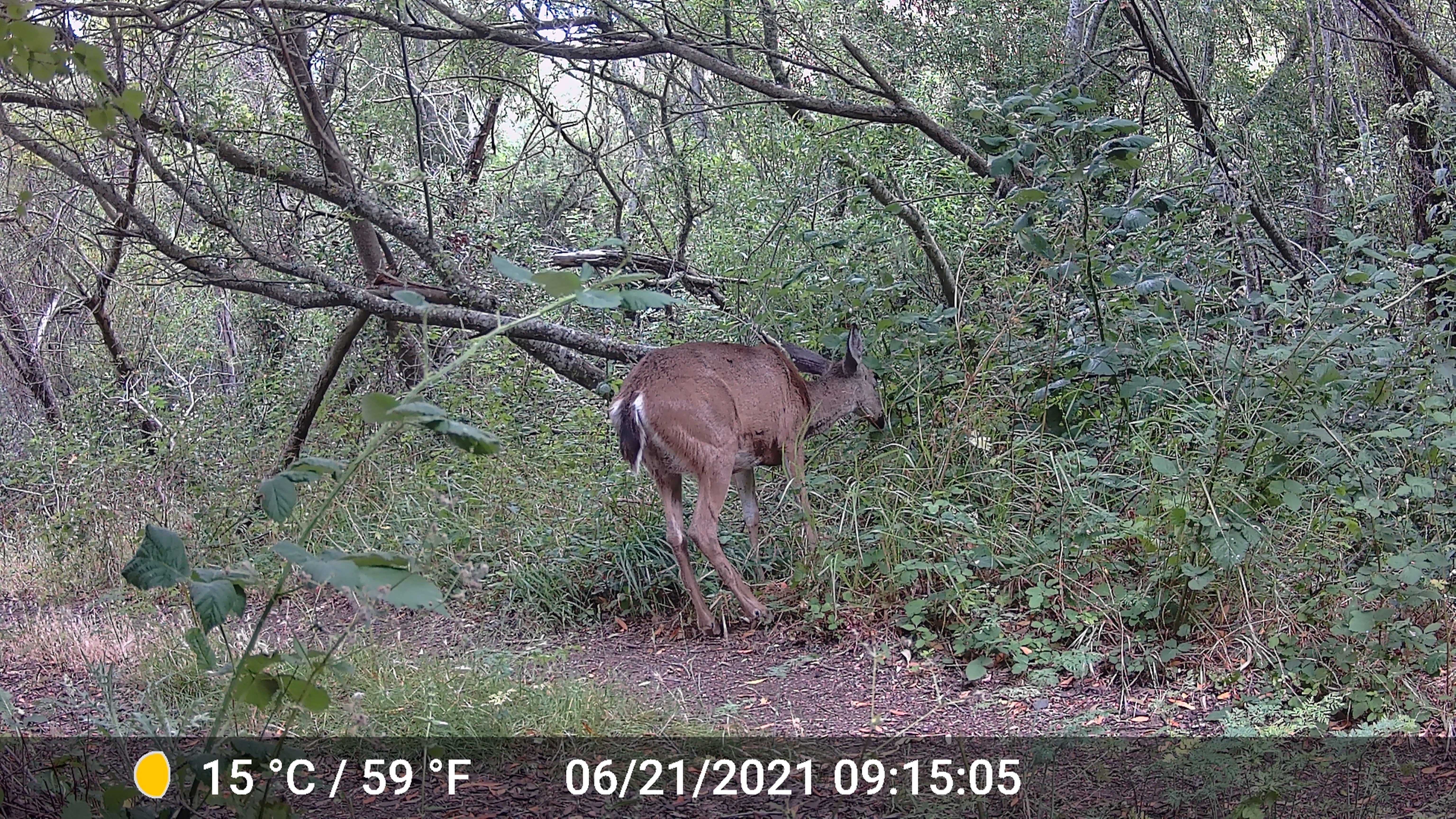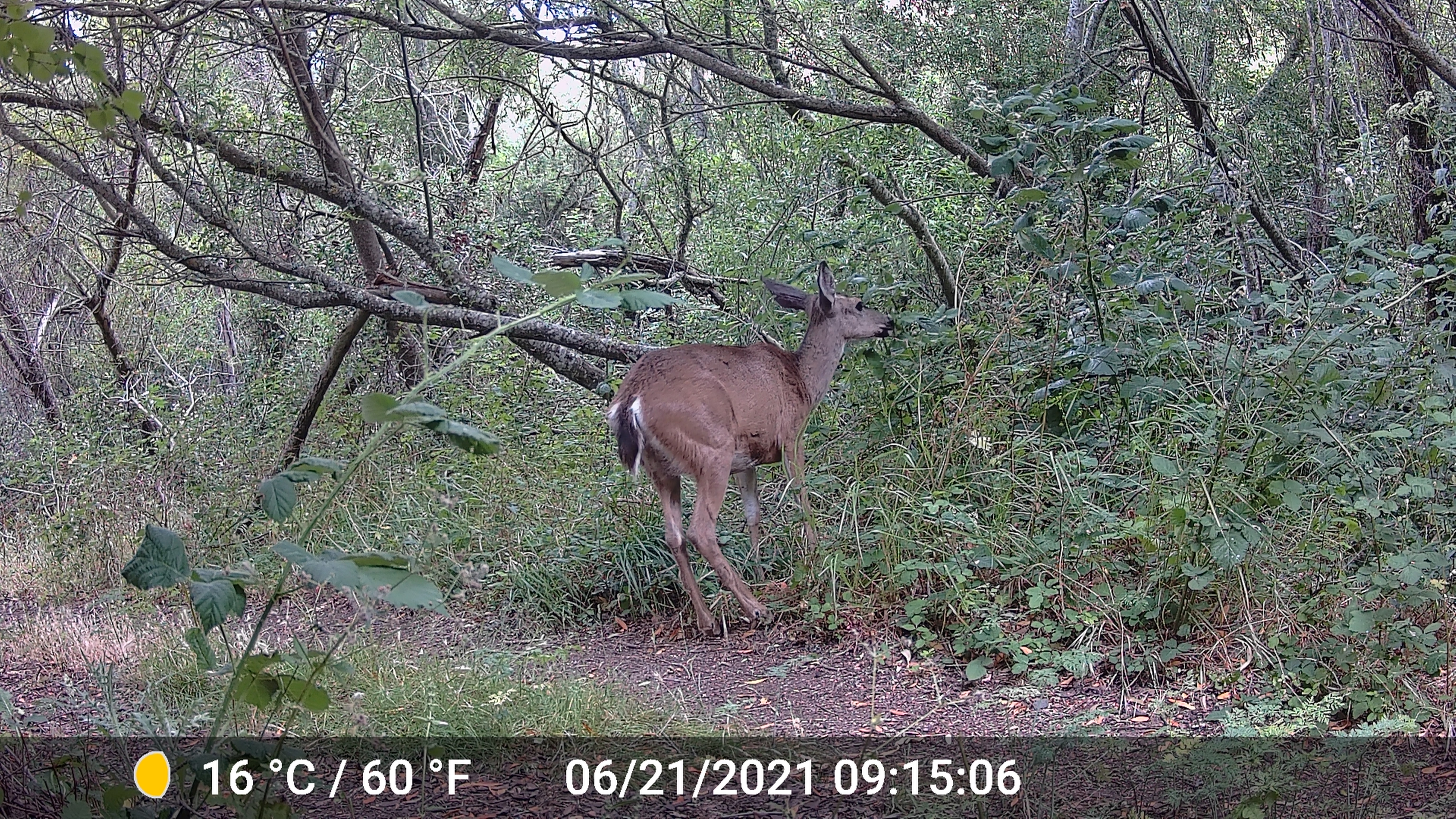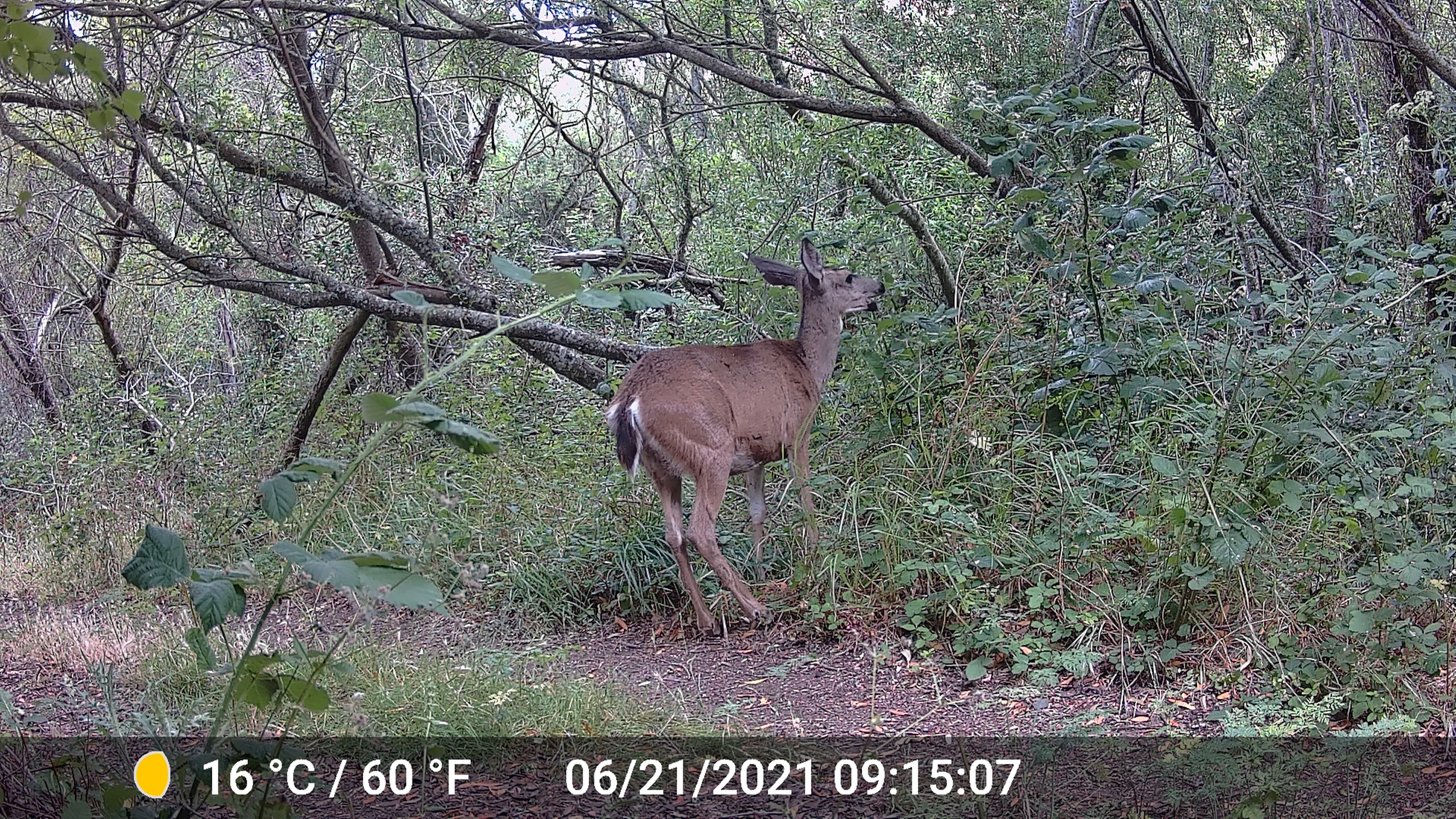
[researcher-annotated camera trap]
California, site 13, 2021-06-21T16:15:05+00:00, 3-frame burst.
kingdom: Animalia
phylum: Chordata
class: Mammalia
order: Artiodactyla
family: Cervidae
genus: Odocoileus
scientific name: Odocoileus hemionus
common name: mule deer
Mule deer (Odocoileus hemionus).